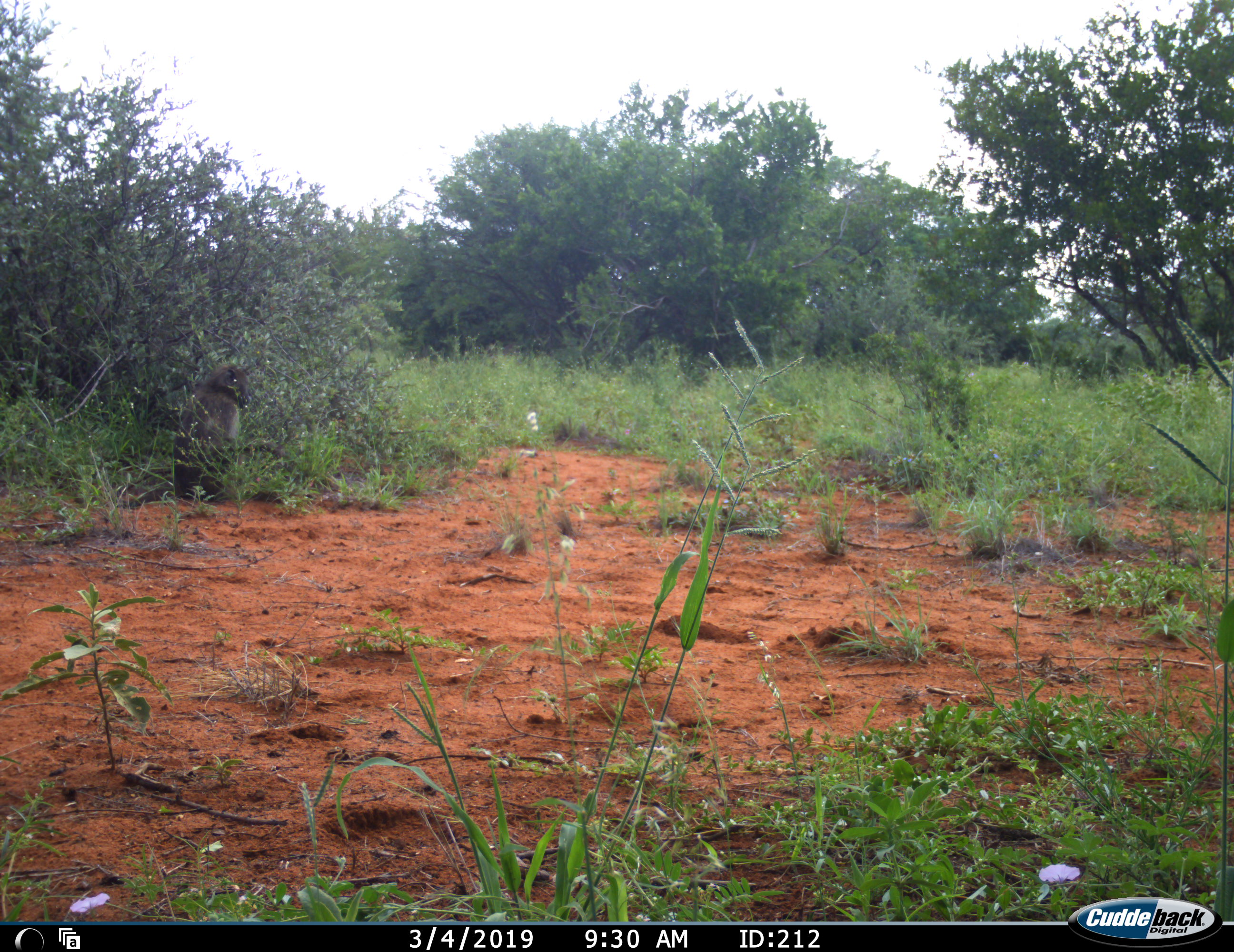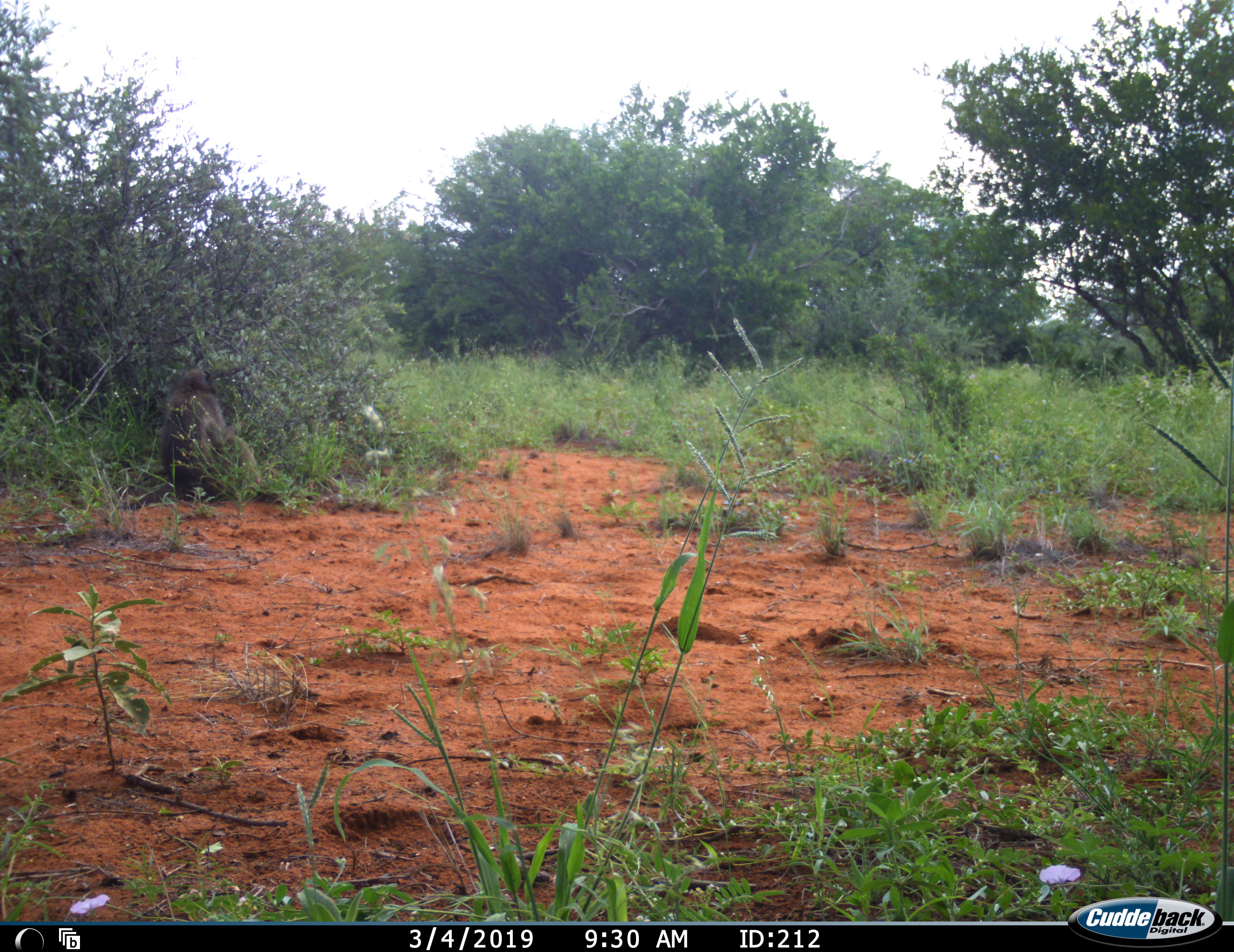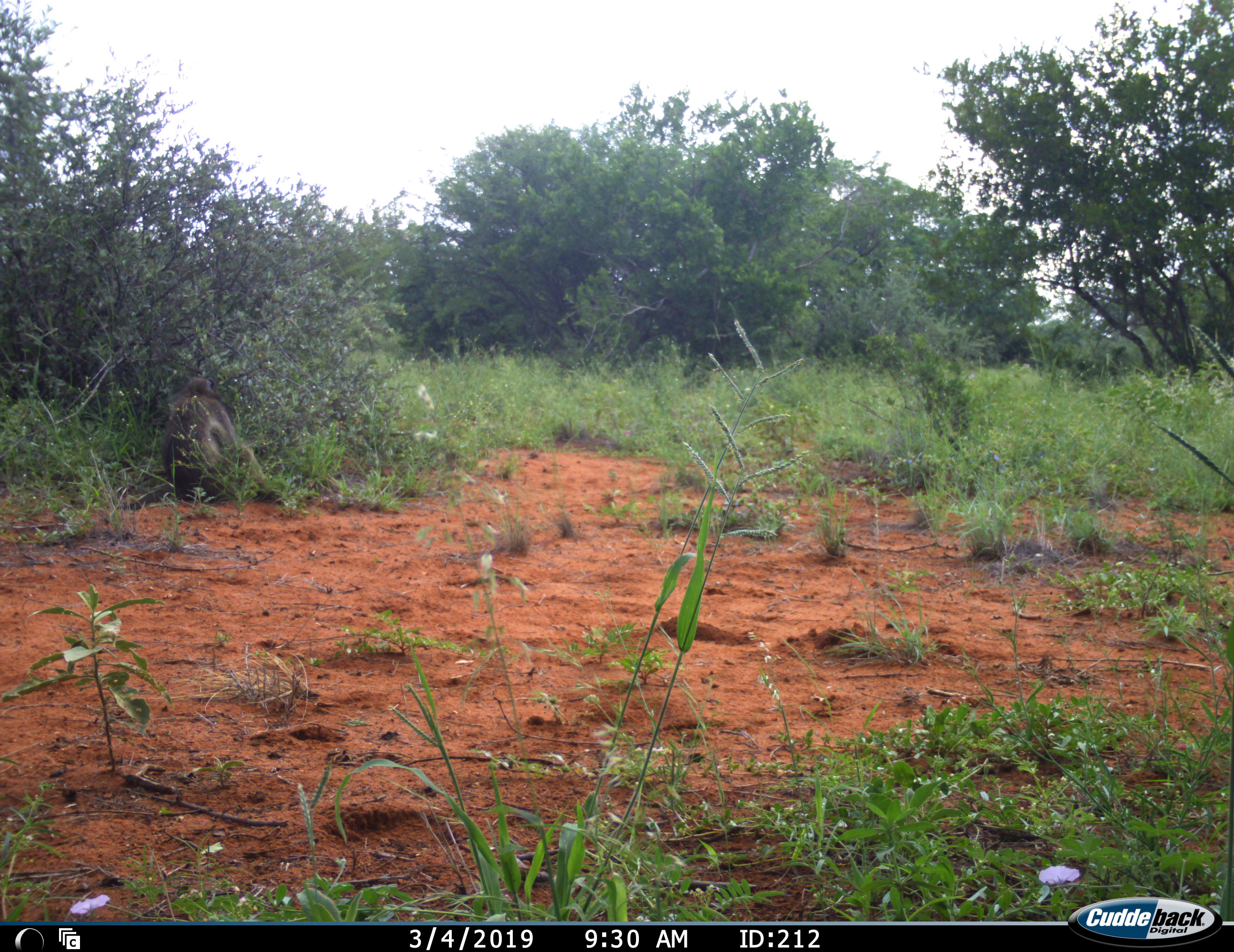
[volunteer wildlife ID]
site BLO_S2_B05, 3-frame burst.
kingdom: Animalia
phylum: Chordata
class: Mammalia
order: Primates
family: Cercopithecidae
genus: Papio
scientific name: Papio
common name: baboon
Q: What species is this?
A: Baboon (Papio).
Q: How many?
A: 1.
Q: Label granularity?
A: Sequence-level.